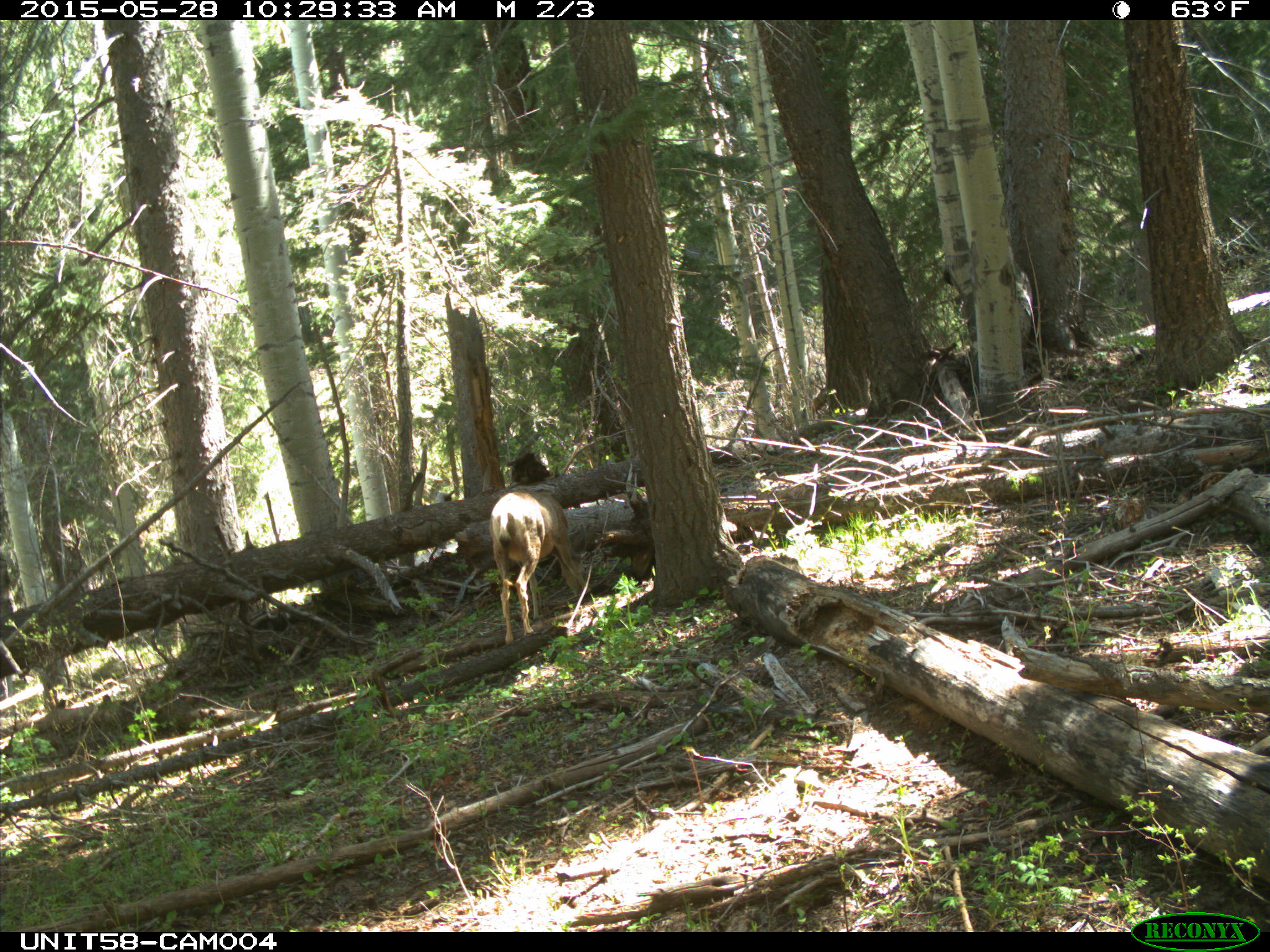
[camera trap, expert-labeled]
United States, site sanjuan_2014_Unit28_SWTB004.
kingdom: Animalia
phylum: Chordata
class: Mammalia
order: Artiodactyla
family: Cervidae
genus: Odocoileus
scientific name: Odocoileus hemionus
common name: mule deer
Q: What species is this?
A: Odocoileus hemionus (mule deer).